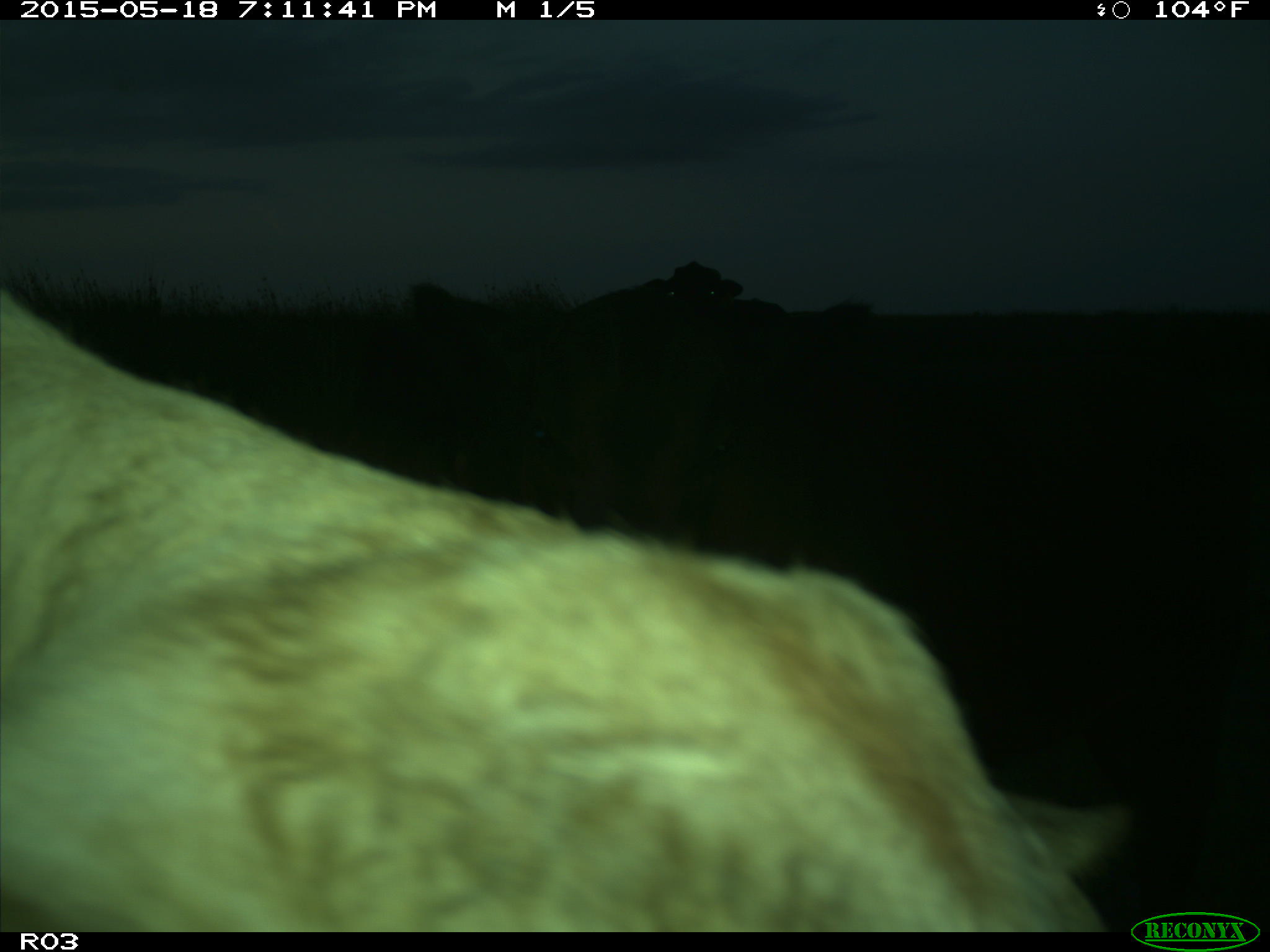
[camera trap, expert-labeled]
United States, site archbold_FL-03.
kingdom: Animalia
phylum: Chordata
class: Mammalia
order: Artiodactyla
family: Bovidae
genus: Bos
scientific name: Bos taurus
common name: domestic cow